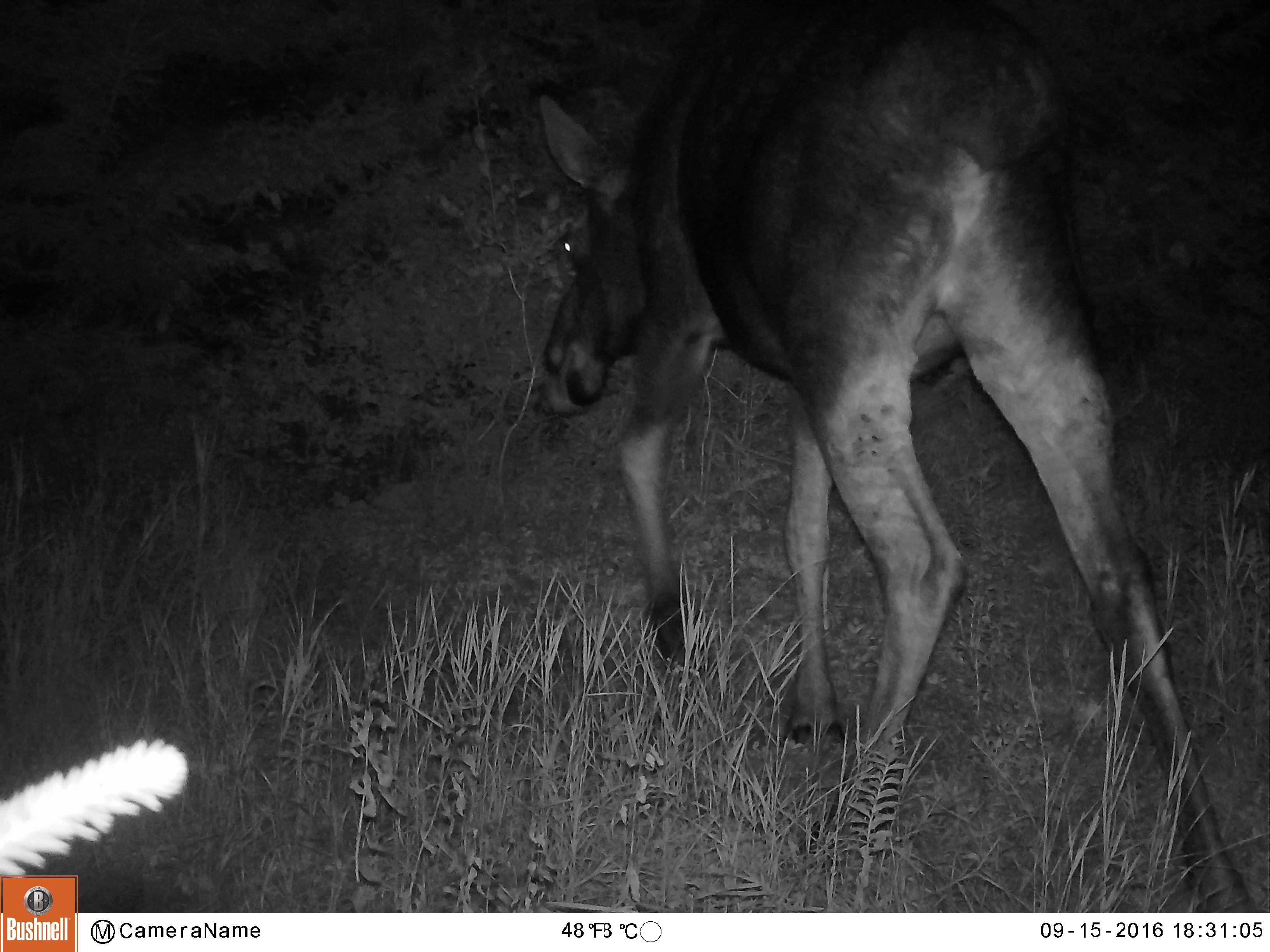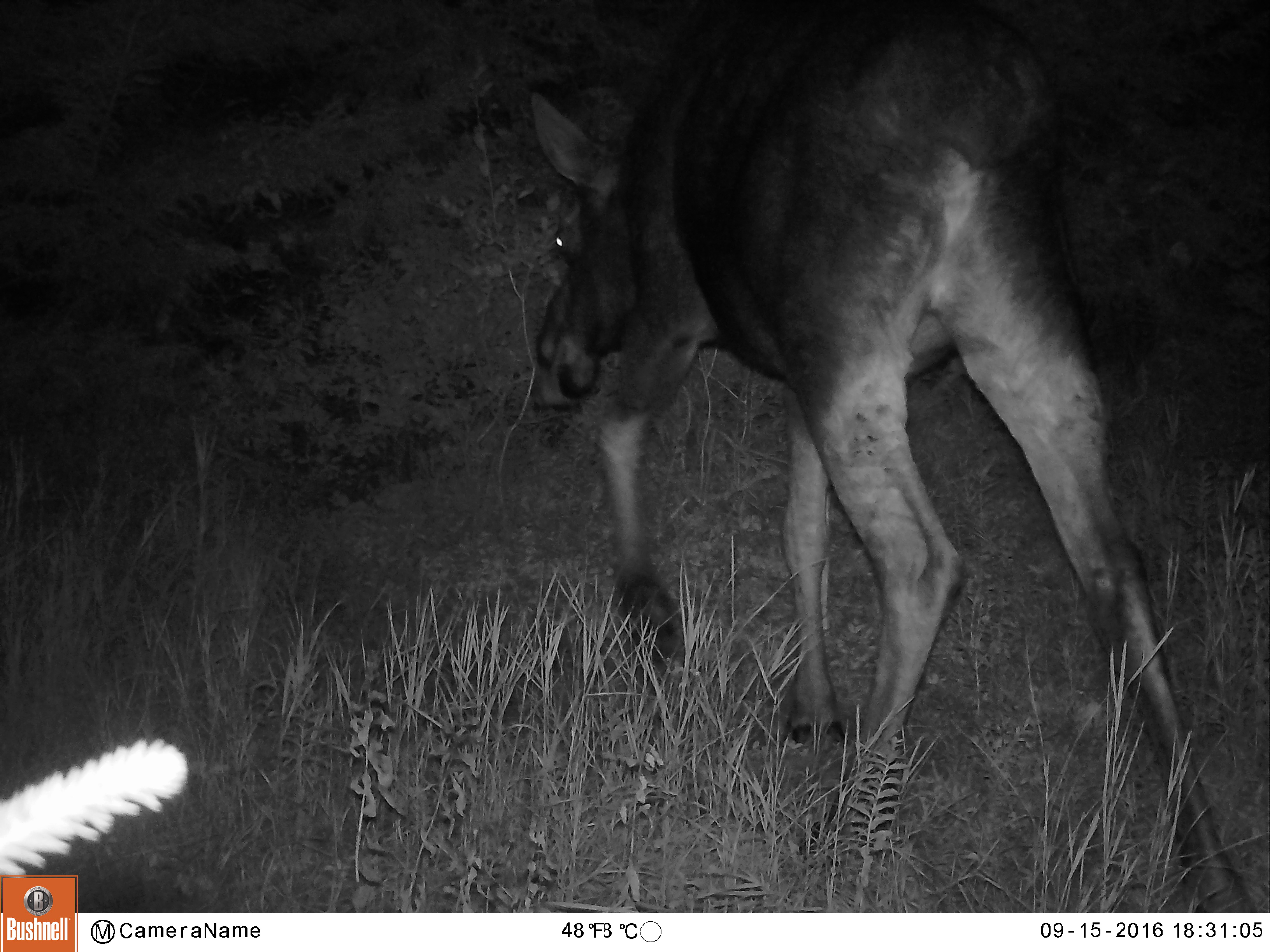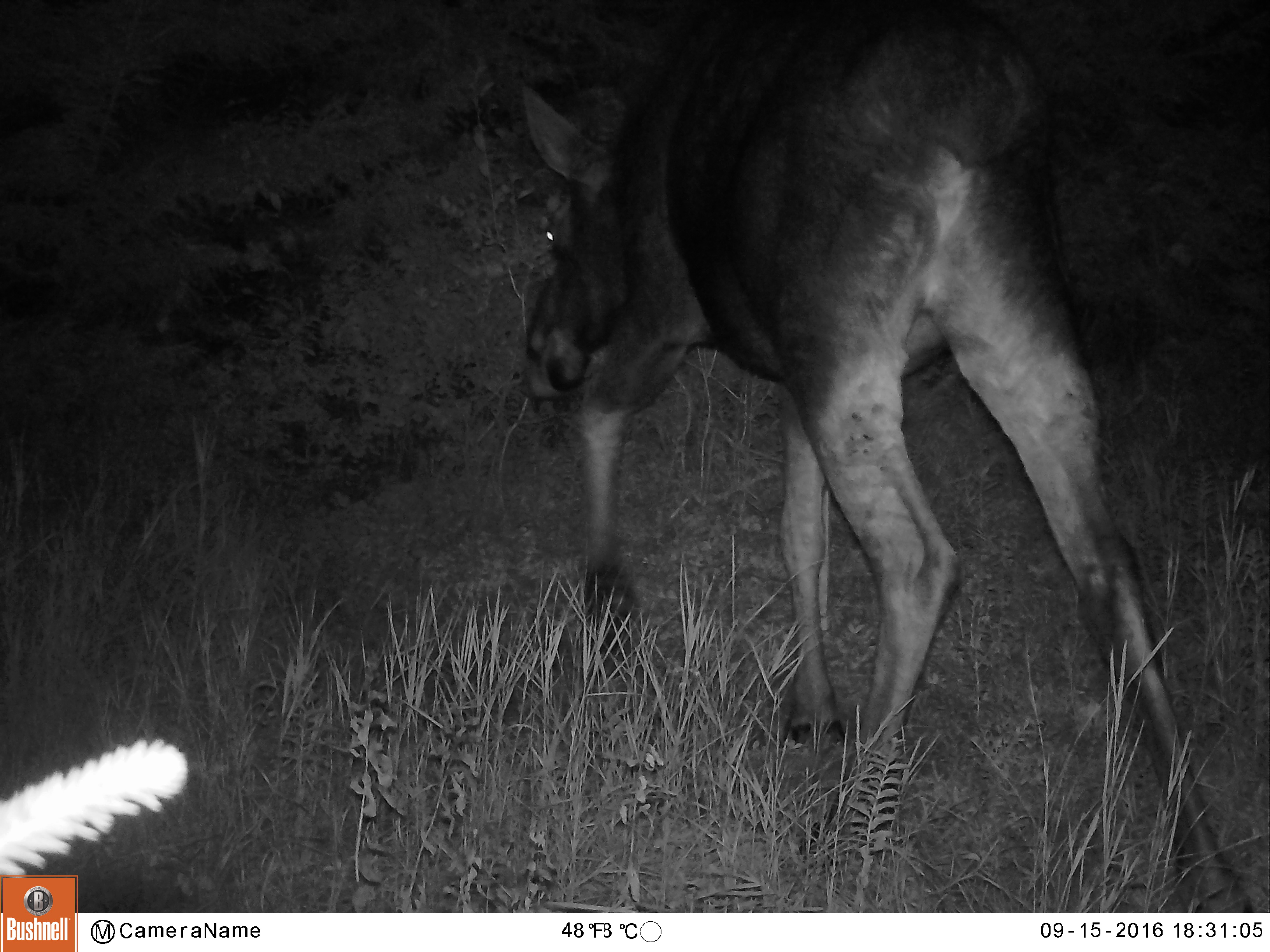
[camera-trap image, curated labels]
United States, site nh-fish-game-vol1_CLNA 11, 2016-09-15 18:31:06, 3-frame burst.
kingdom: Animalia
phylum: Chordata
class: Mammalia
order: Artiodactyla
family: Cervidae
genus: Alces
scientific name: Alces alces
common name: moose